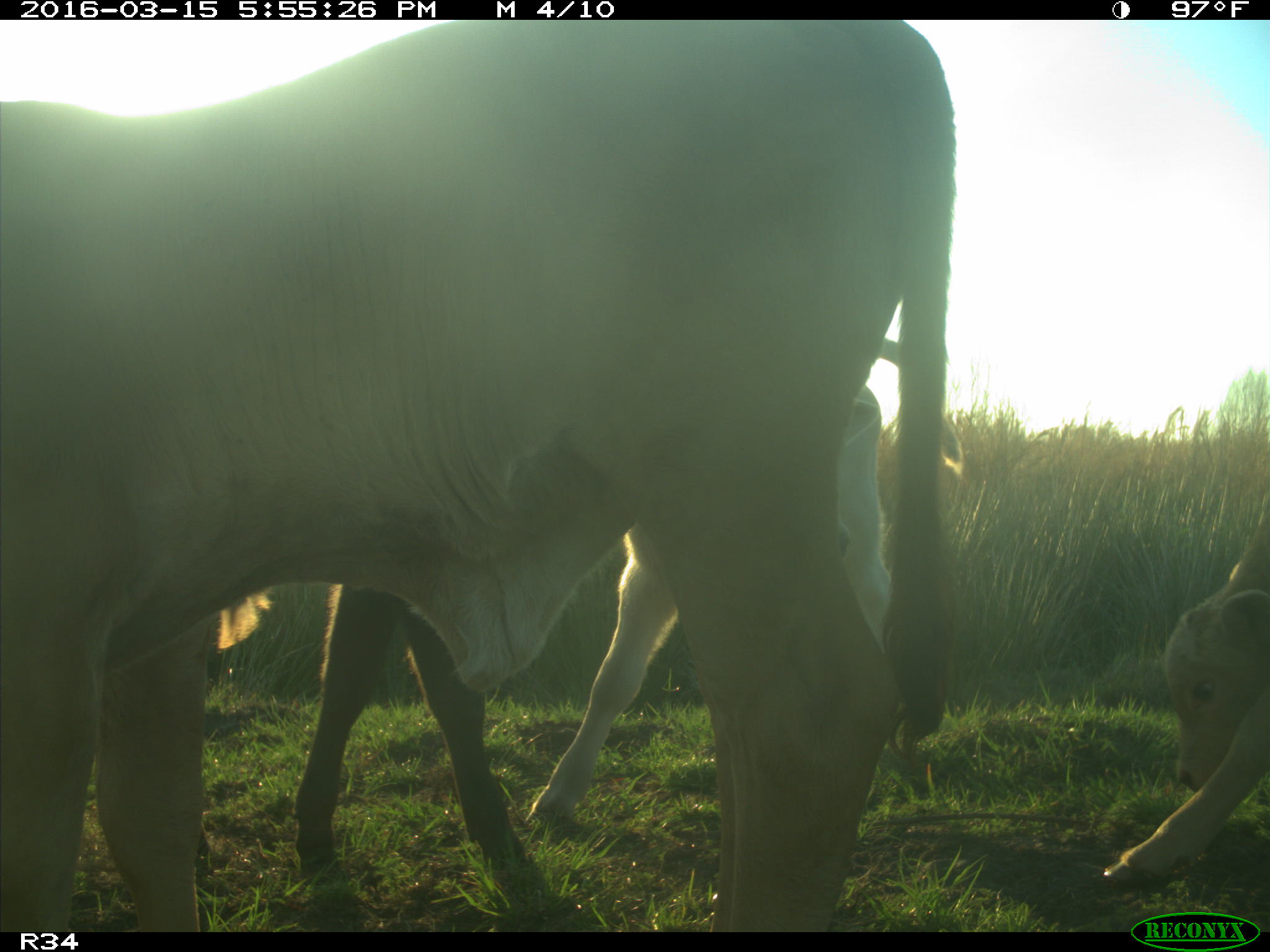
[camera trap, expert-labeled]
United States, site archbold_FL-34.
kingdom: Animalia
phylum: Chordata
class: Mammalia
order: Artiodactyla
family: Bovidae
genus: Bos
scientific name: Bos taurus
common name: domestic cow